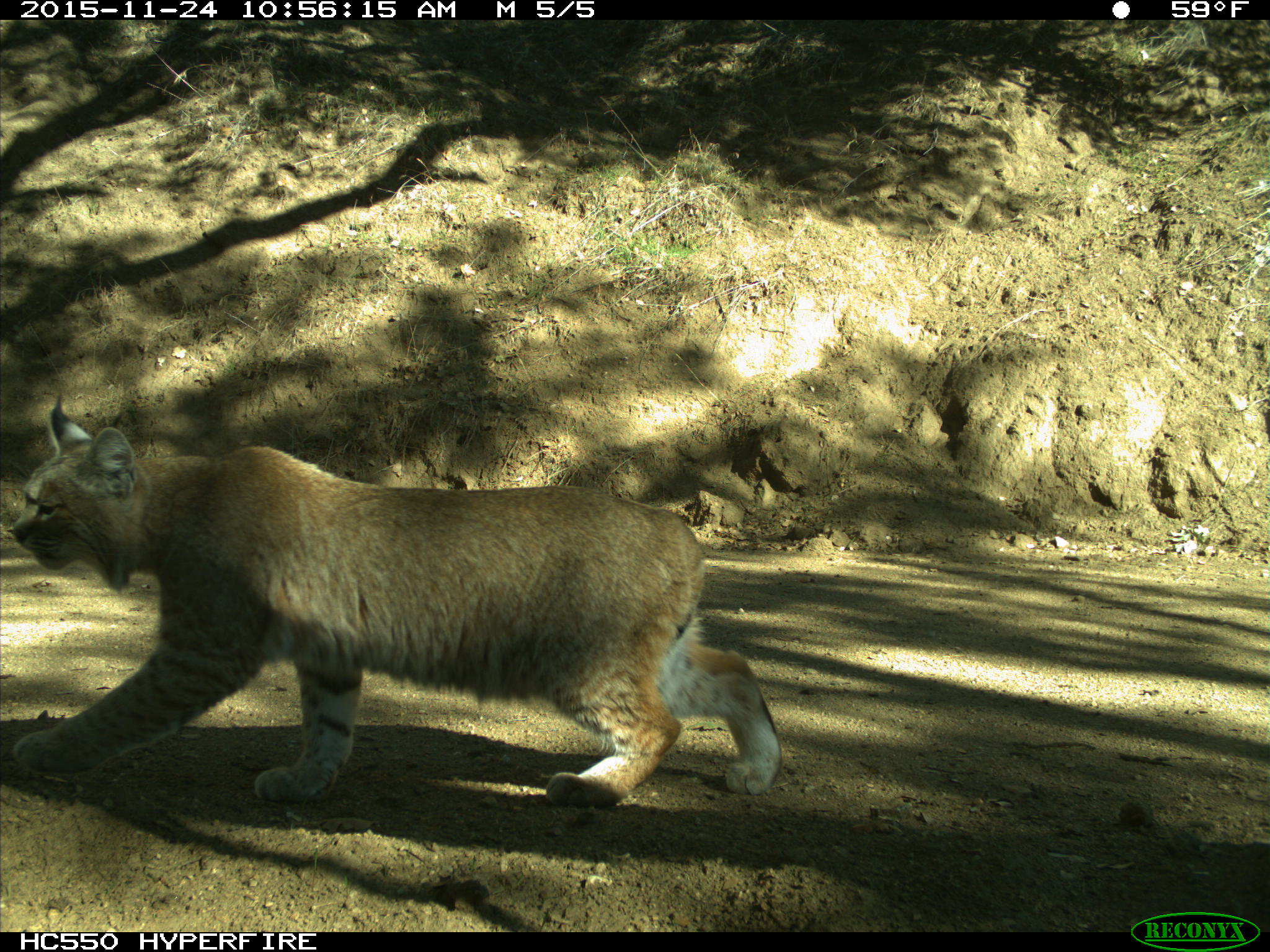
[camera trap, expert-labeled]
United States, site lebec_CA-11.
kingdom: Animalia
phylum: Chordata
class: Mammalia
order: Carnivora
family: Felidae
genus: Lynx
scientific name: Lynx rufus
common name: bobcat